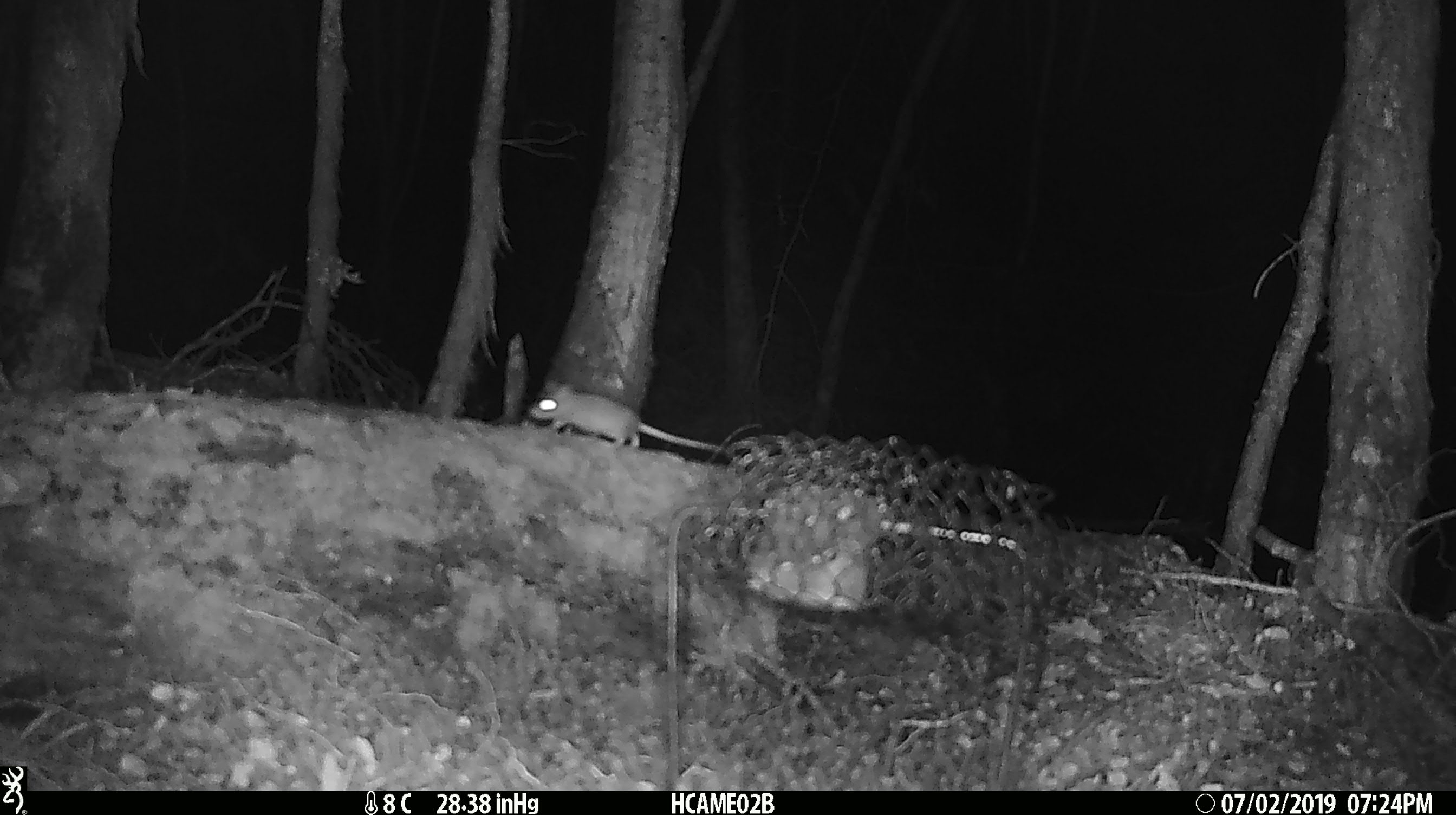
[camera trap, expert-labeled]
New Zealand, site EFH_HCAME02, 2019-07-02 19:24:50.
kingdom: Animalia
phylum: Chordata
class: Mammalia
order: Rodentia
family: Muridae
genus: Mus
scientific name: Mus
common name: mouse